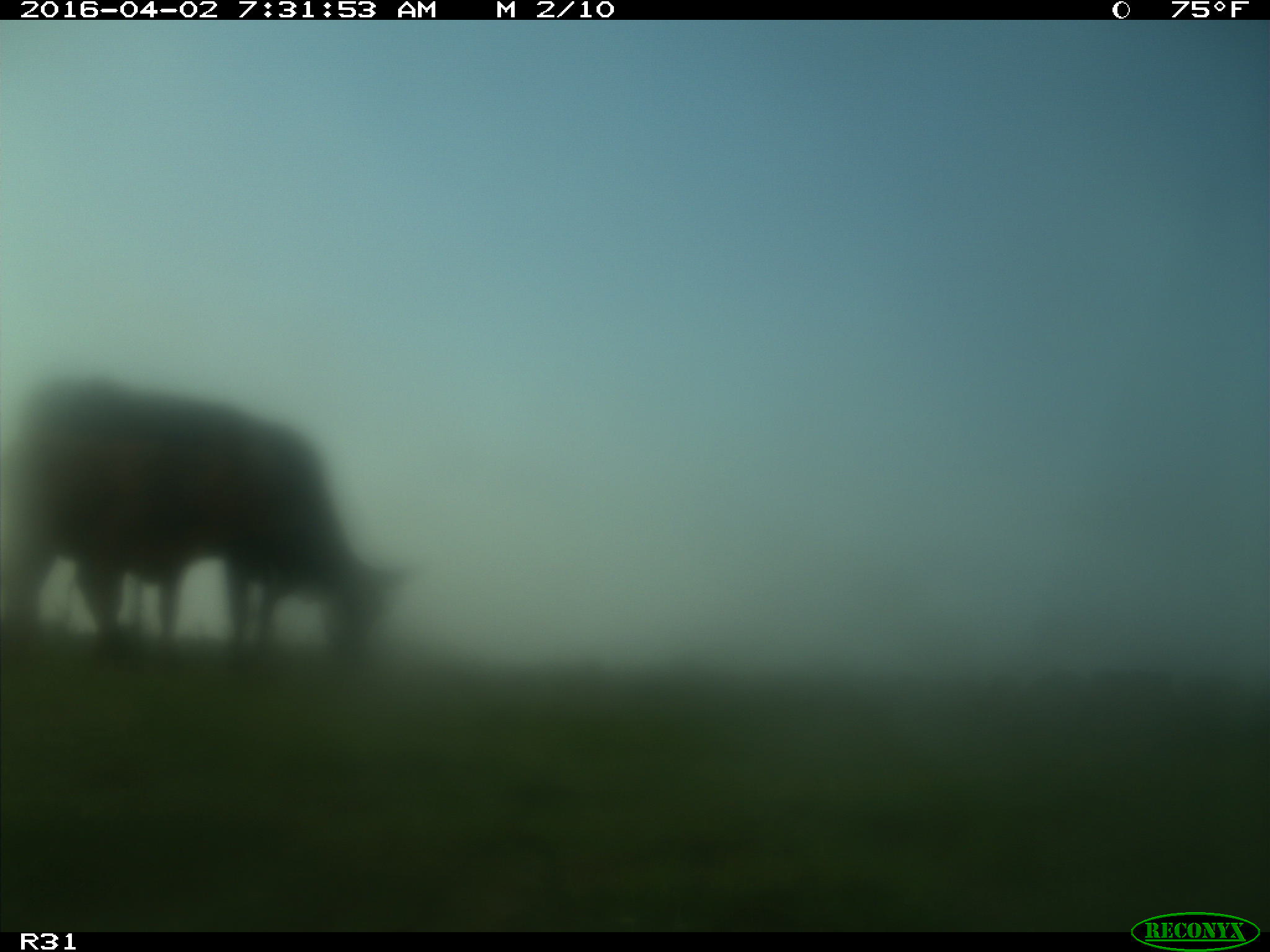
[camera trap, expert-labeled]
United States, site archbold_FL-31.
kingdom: Animalia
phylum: Chordata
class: Mammalia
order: Artiodactyla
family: Bovidae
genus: Bos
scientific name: Bos taurus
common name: domestic cow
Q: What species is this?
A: Bos taurus (domestic cow).